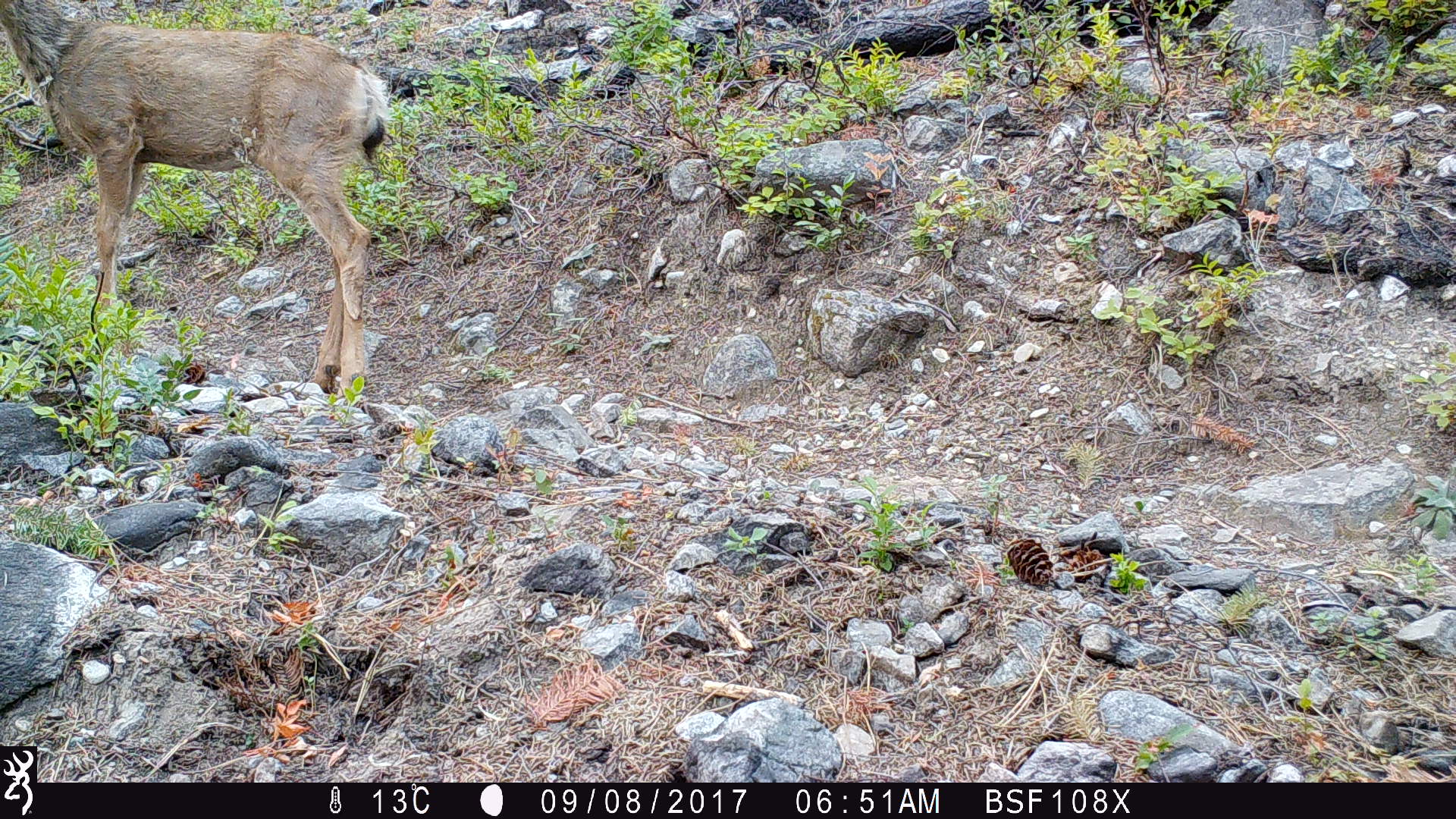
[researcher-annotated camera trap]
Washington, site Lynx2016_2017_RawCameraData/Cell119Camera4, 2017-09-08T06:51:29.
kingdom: Animalia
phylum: Chordata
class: Mammalia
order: Artiodactyla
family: Cervidae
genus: Odocoileus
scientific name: Odocoileus hemionus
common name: mule deer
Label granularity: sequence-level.